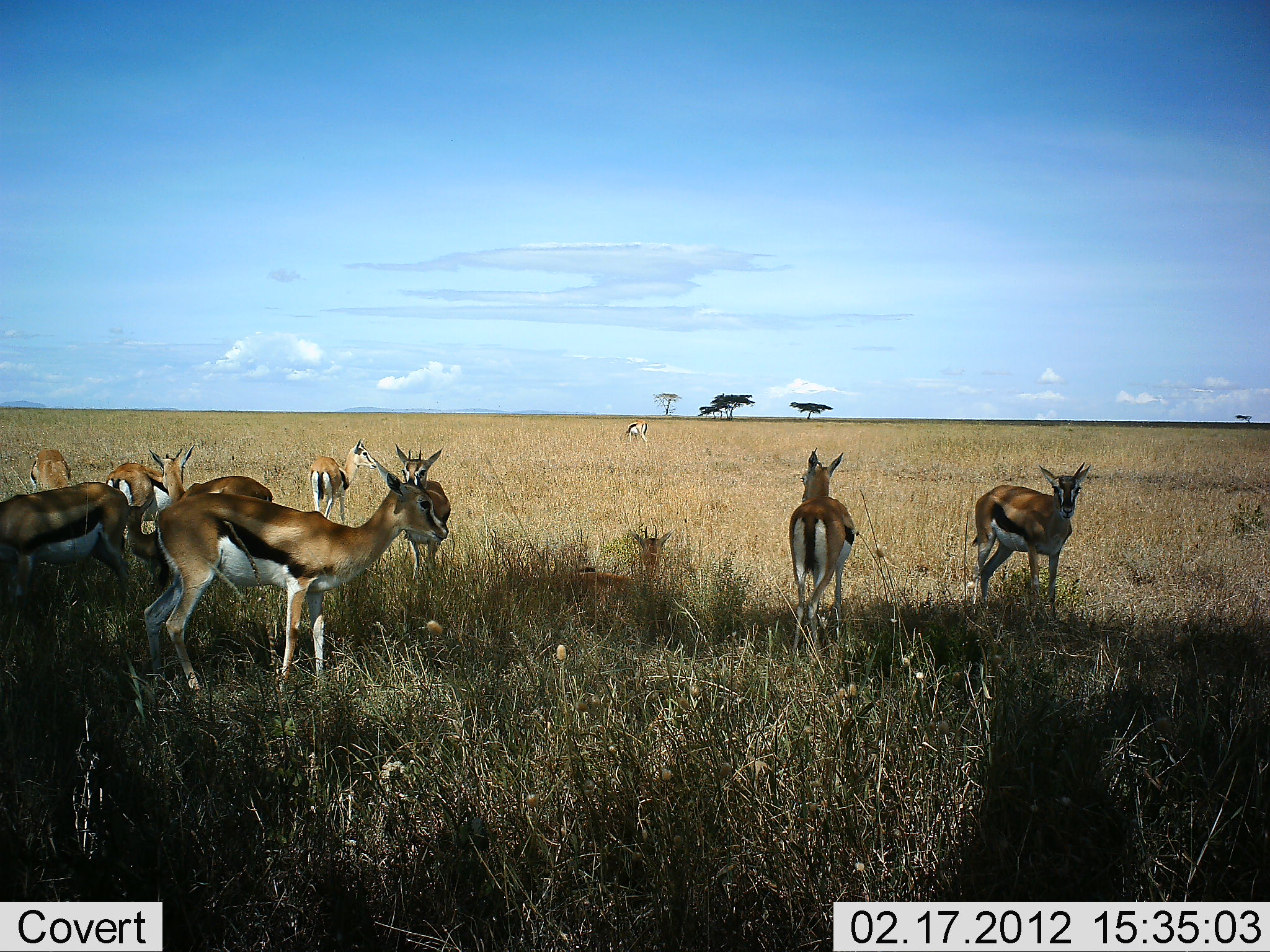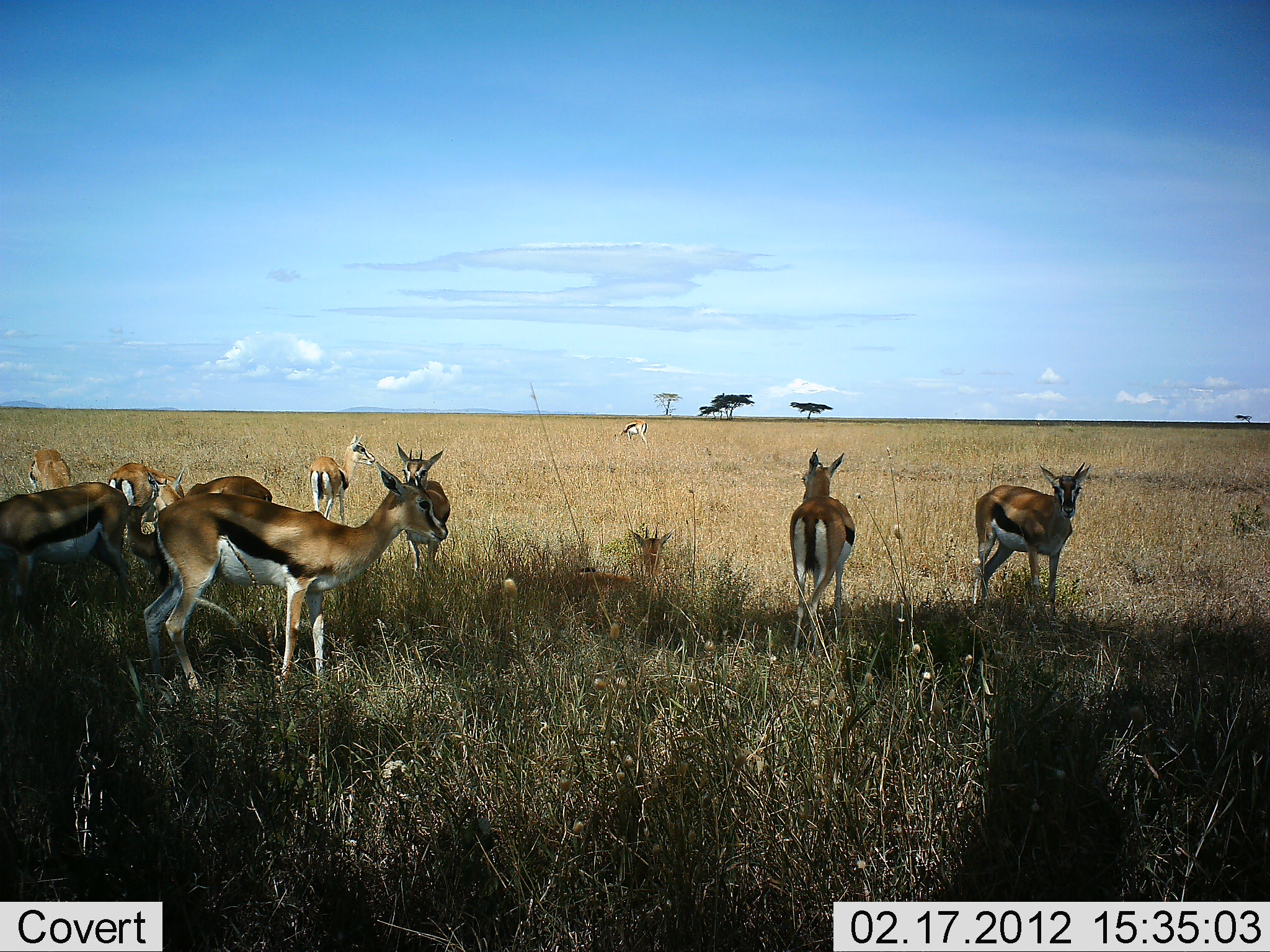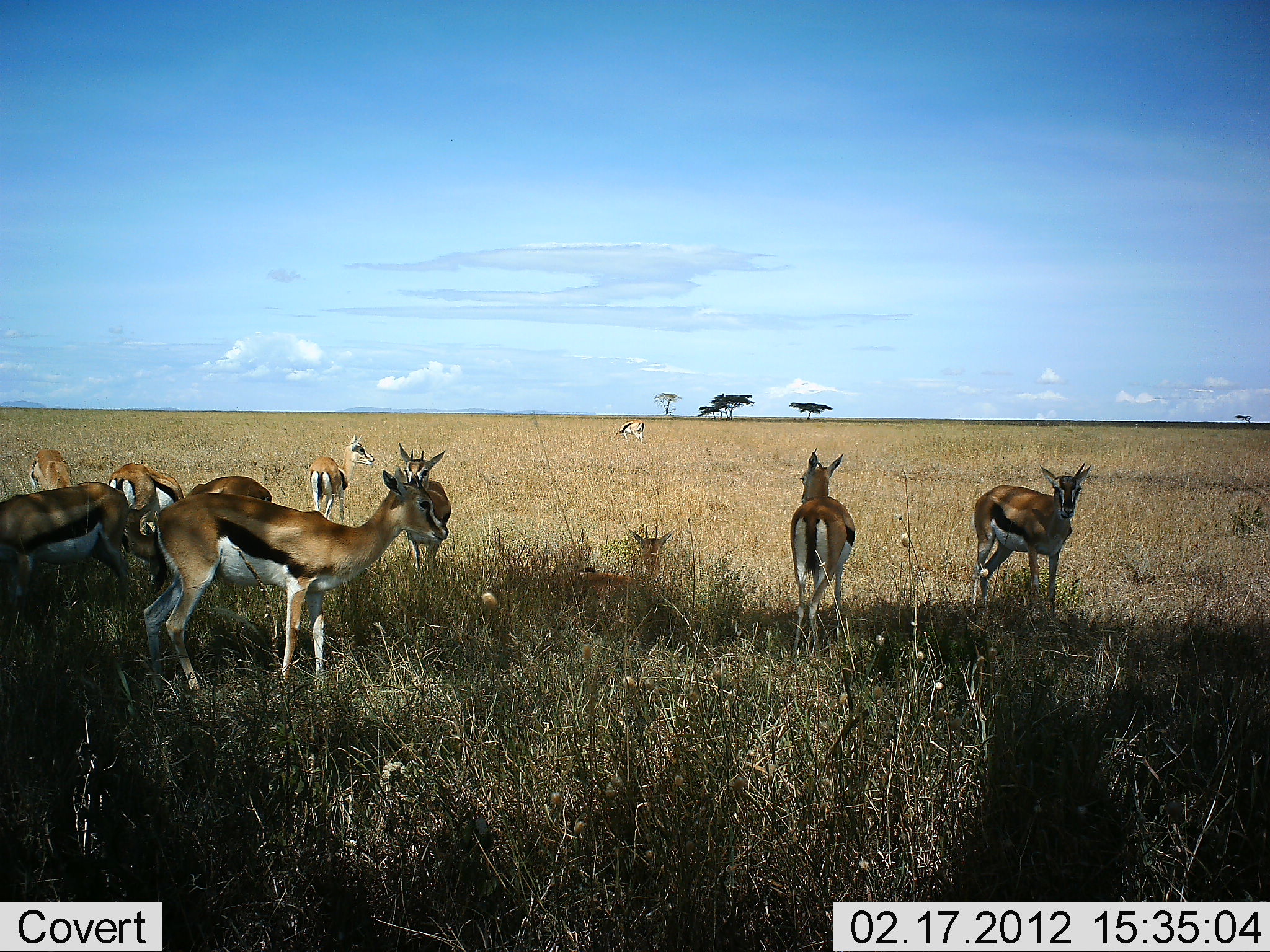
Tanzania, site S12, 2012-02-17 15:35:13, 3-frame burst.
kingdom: Animalia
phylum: Chordata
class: Mammalia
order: Artiodactyla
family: Bovidae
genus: Eudorcas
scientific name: Eudorcas thomsonii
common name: thomson's gazelle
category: gazellethomsons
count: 11-50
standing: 85%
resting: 46%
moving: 8%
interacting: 0%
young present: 8%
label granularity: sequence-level